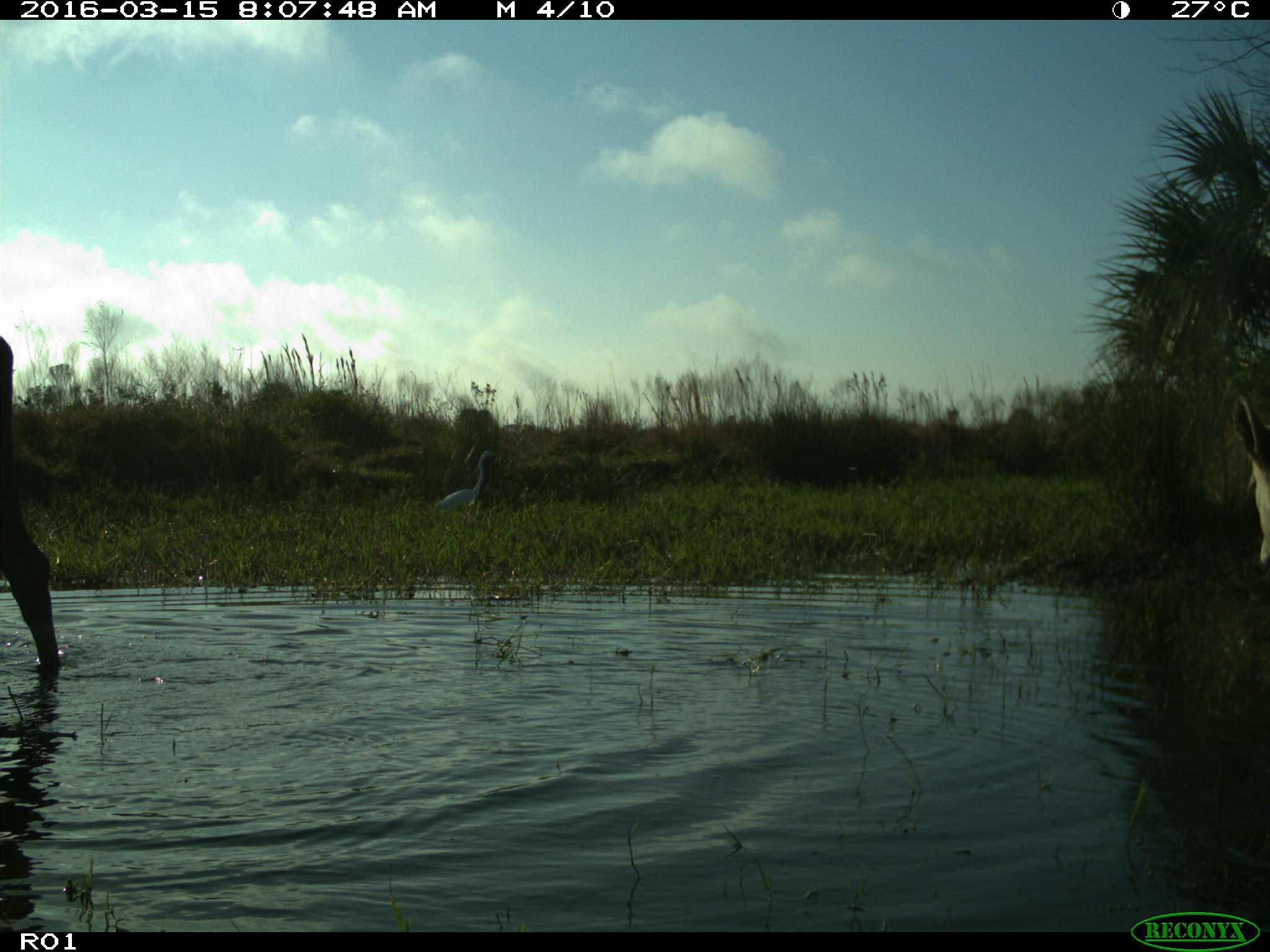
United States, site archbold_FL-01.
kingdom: Animalia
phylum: Chordata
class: Mammalia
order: Artiodactyla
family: Bovidae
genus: Bos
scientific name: Bos taurus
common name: domestic cow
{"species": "Bos taurus (domestic cow)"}